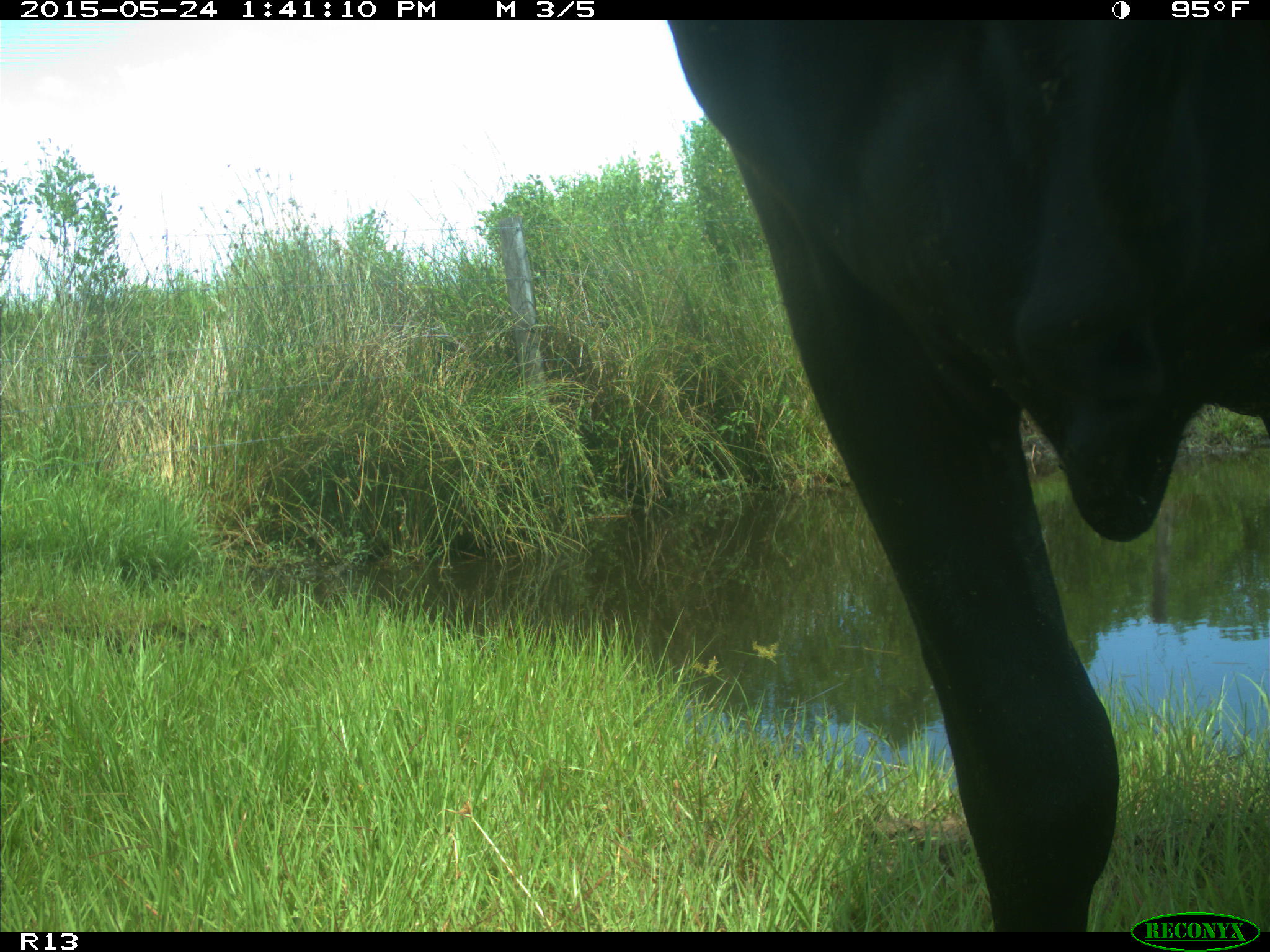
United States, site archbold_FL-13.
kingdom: Animalia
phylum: Chordata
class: Mammalia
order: Artiodactyla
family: Bovidae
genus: Bos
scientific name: Bos taurus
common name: domestic cow